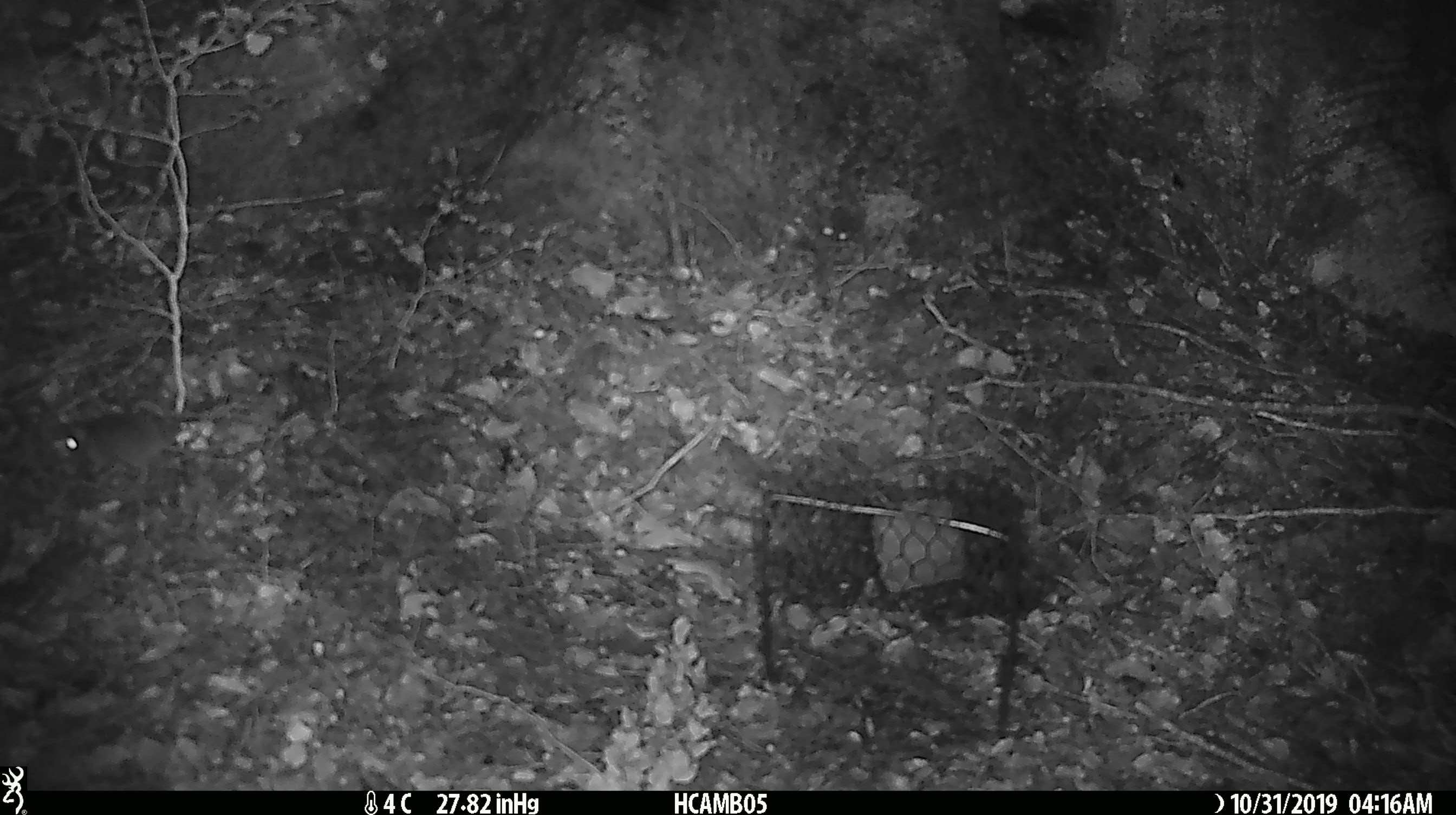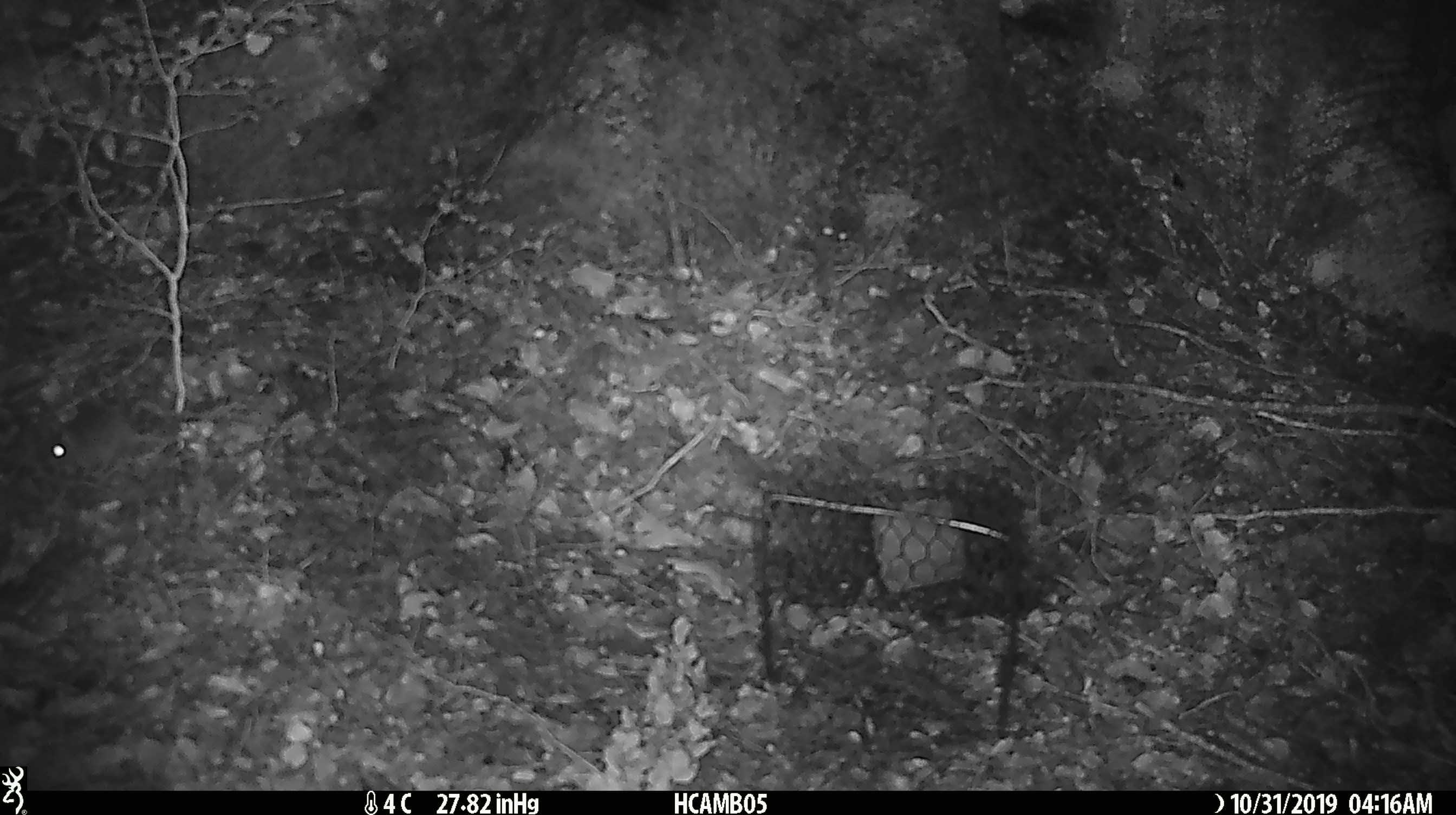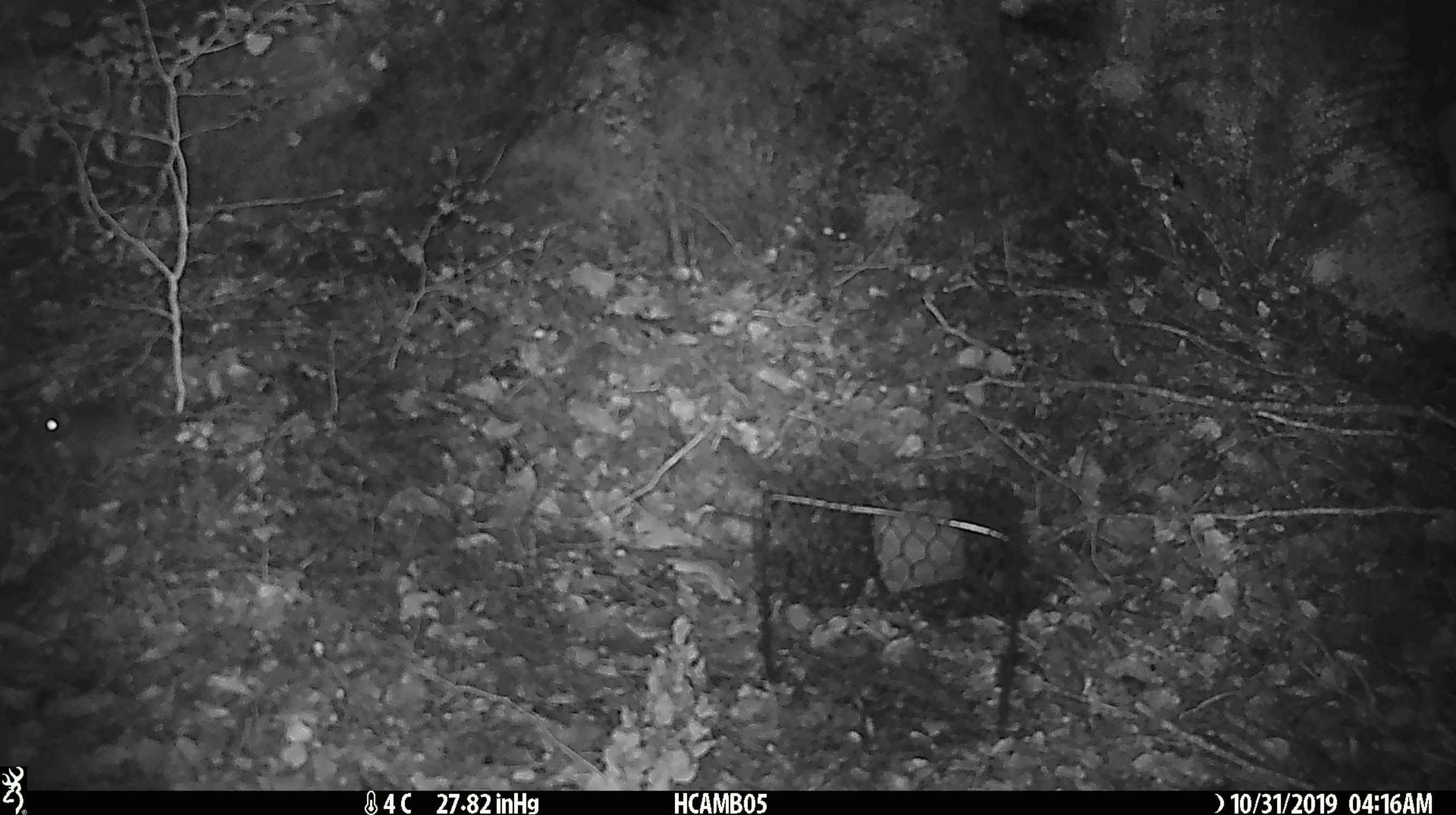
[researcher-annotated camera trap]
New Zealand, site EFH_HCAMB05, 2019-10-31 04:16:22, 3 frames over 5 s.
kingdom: Animalia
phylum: Chordata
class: Mammalia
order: Rodentia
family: Muridae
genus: Mus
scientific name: Mus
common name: mouse